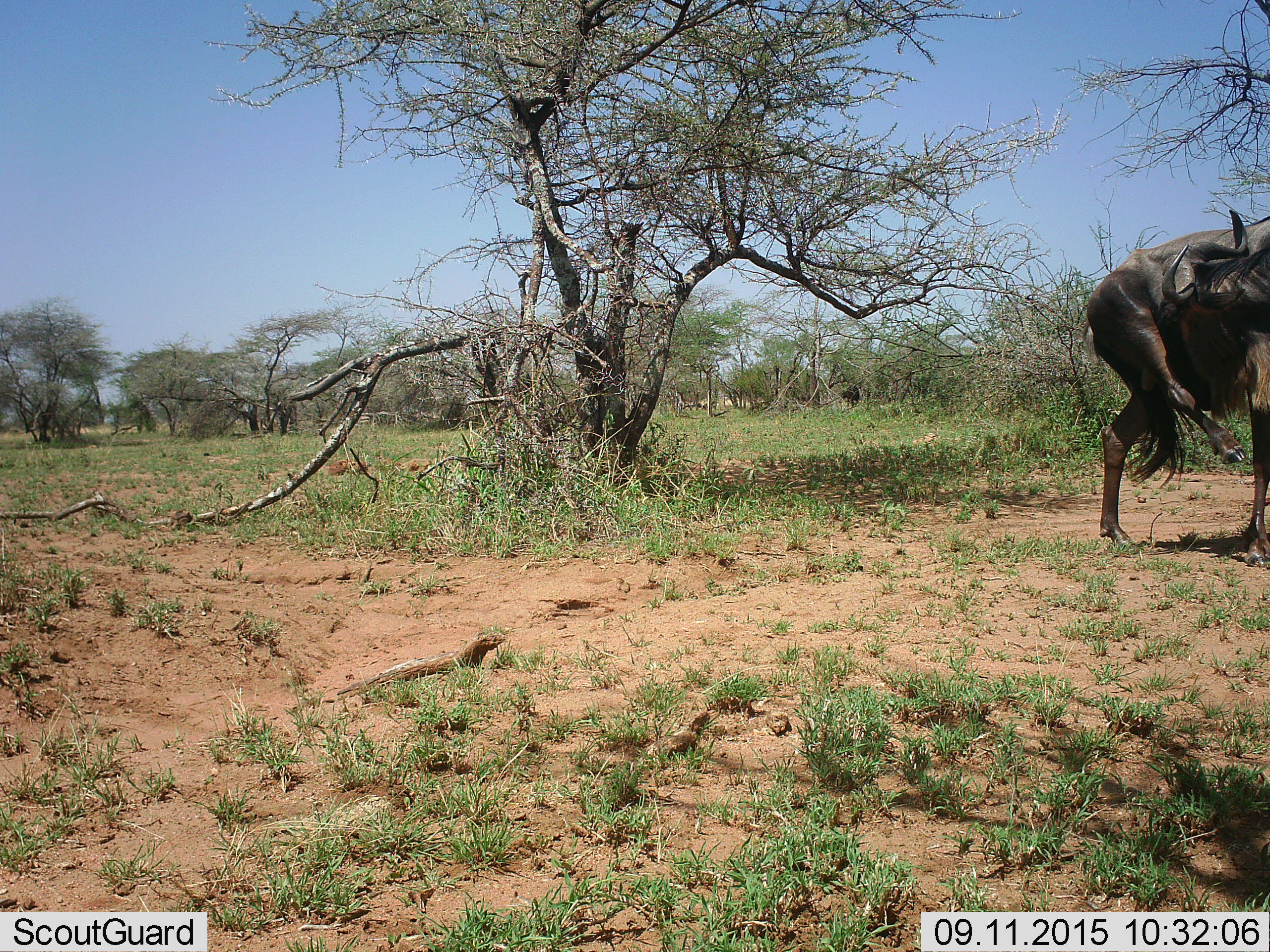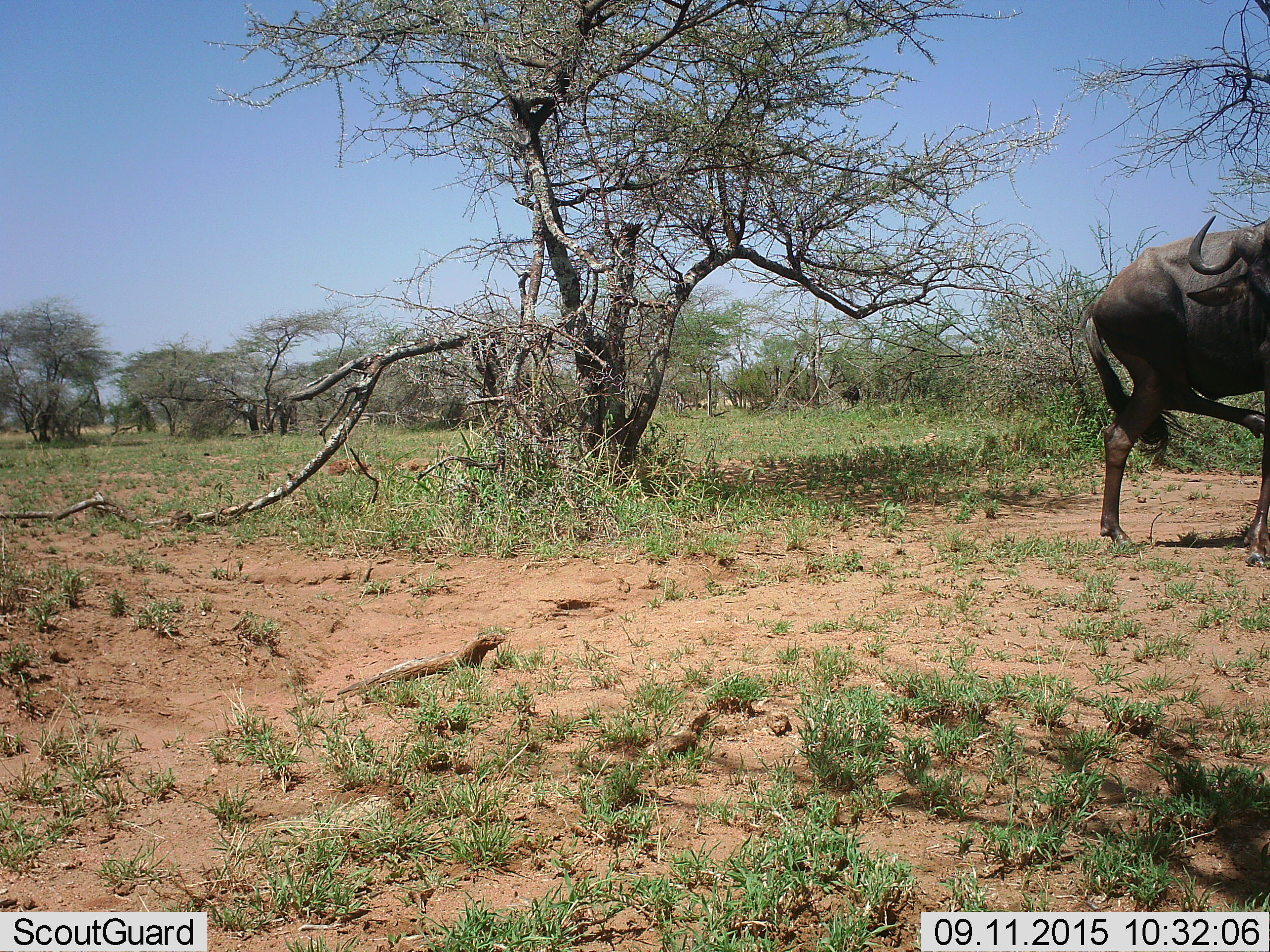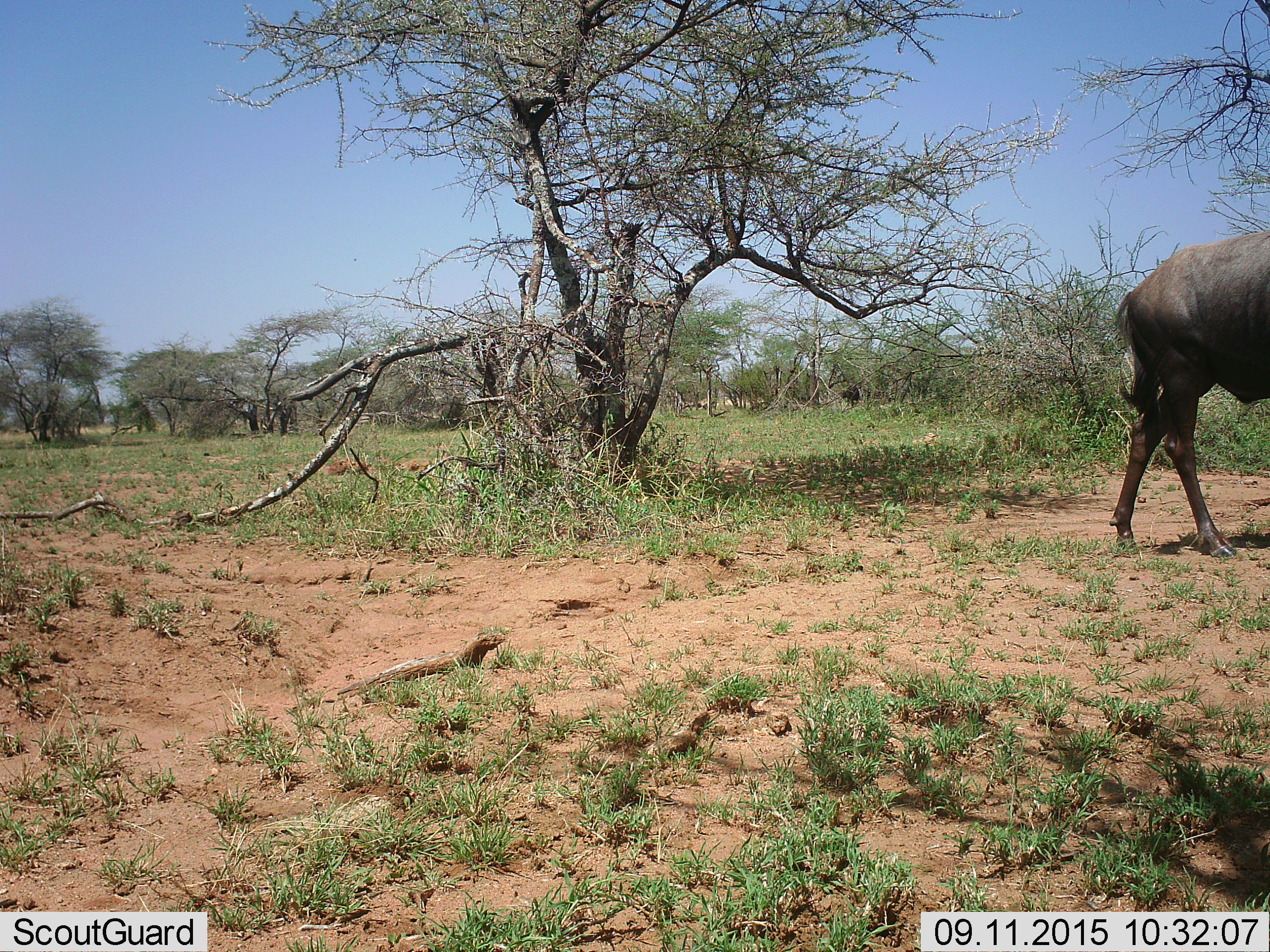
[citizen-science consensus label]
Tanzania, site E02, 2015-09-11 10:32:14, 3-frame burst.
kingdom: Animalia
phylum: Chordata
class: Mammalia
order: Artiodactyla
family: Bovidae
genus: Connochaetes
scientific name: Connochaetes taurinus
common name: blue wildebeest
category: wildebeest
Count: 1.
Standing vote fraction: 67%.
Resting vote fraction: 6%.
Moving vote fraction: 33%.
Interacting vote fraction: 0%.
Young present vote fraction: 0%.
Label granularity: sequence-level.